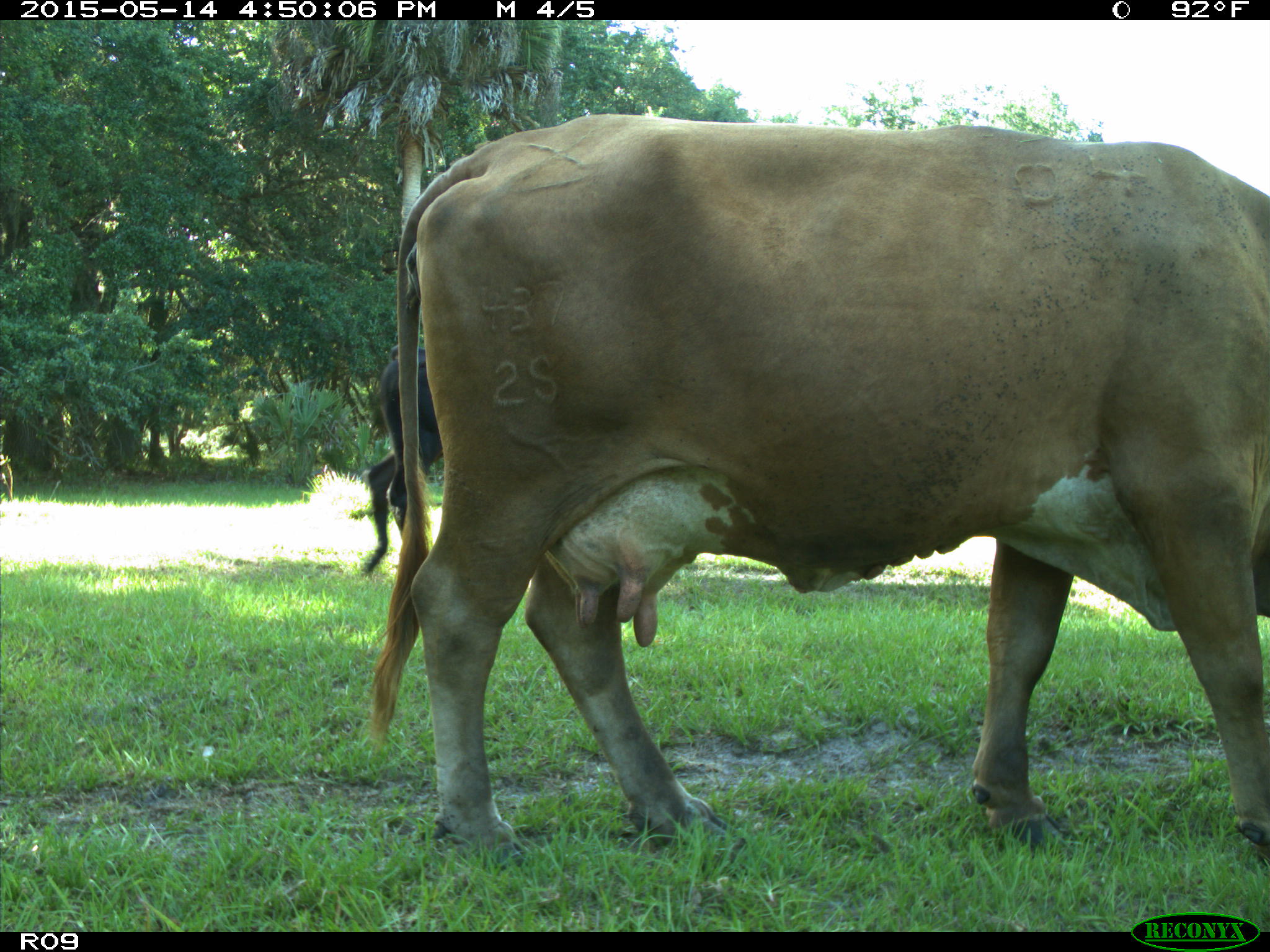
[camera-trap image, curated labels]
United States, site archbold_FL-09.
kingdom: Animalia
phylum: Chordata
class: Mammalia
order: Artiodactyla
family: Bovidae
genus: Bos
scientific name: Bos taurus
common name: domestic cow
Bos taurus (domestic cow).